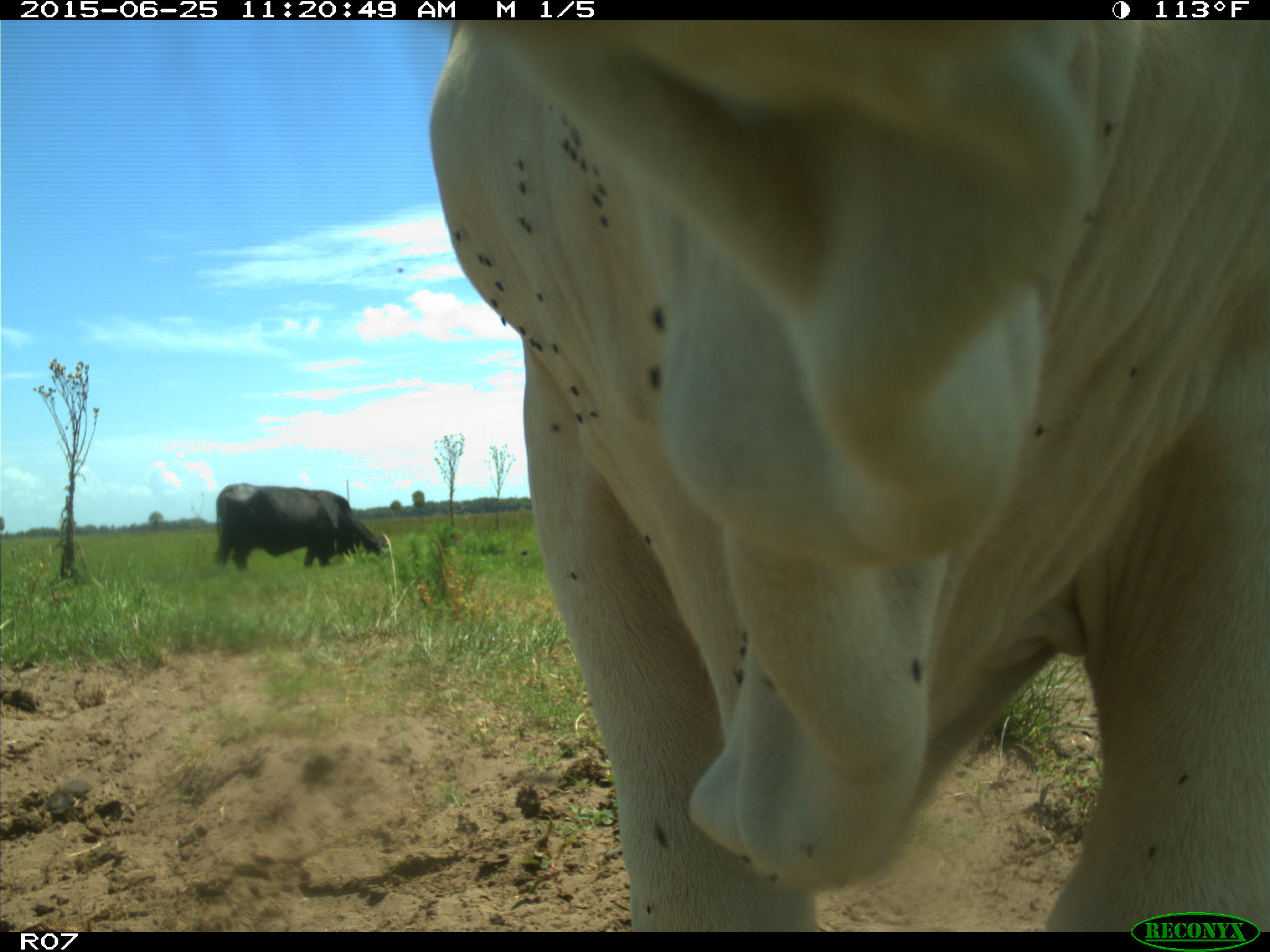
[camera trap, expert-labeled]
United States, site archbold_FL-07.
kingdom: Animalia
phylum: Chordata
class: Mammalia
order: Artiodactyla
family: Bovidae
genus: Bos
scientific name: Bos taurus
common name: domestic cow